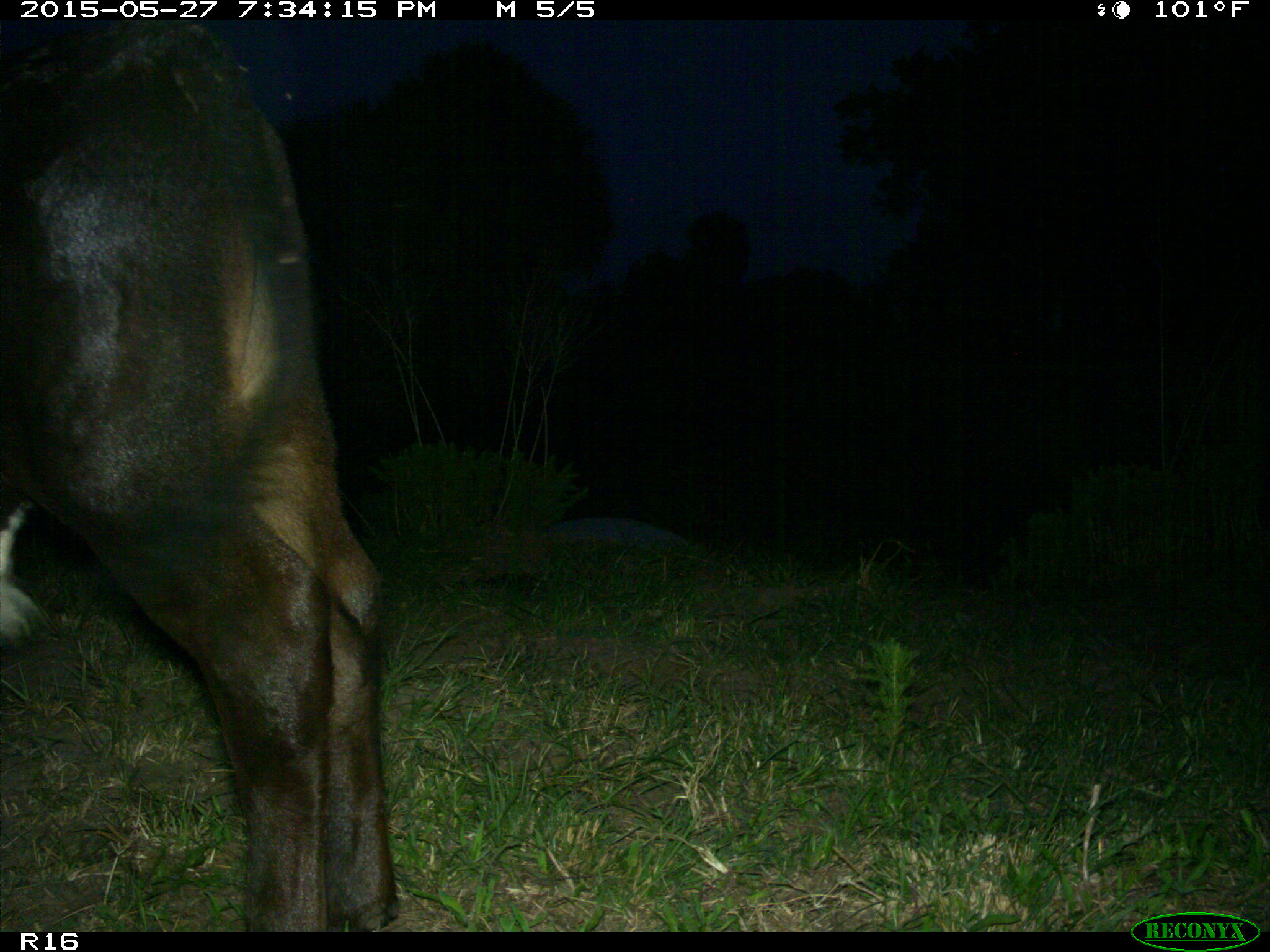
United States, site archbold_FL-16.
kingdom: Animalia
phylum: Chordata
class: Mammalia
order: Artiodactyla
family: Bovidae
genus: Bos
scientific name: Bos taurus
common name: domestic cow